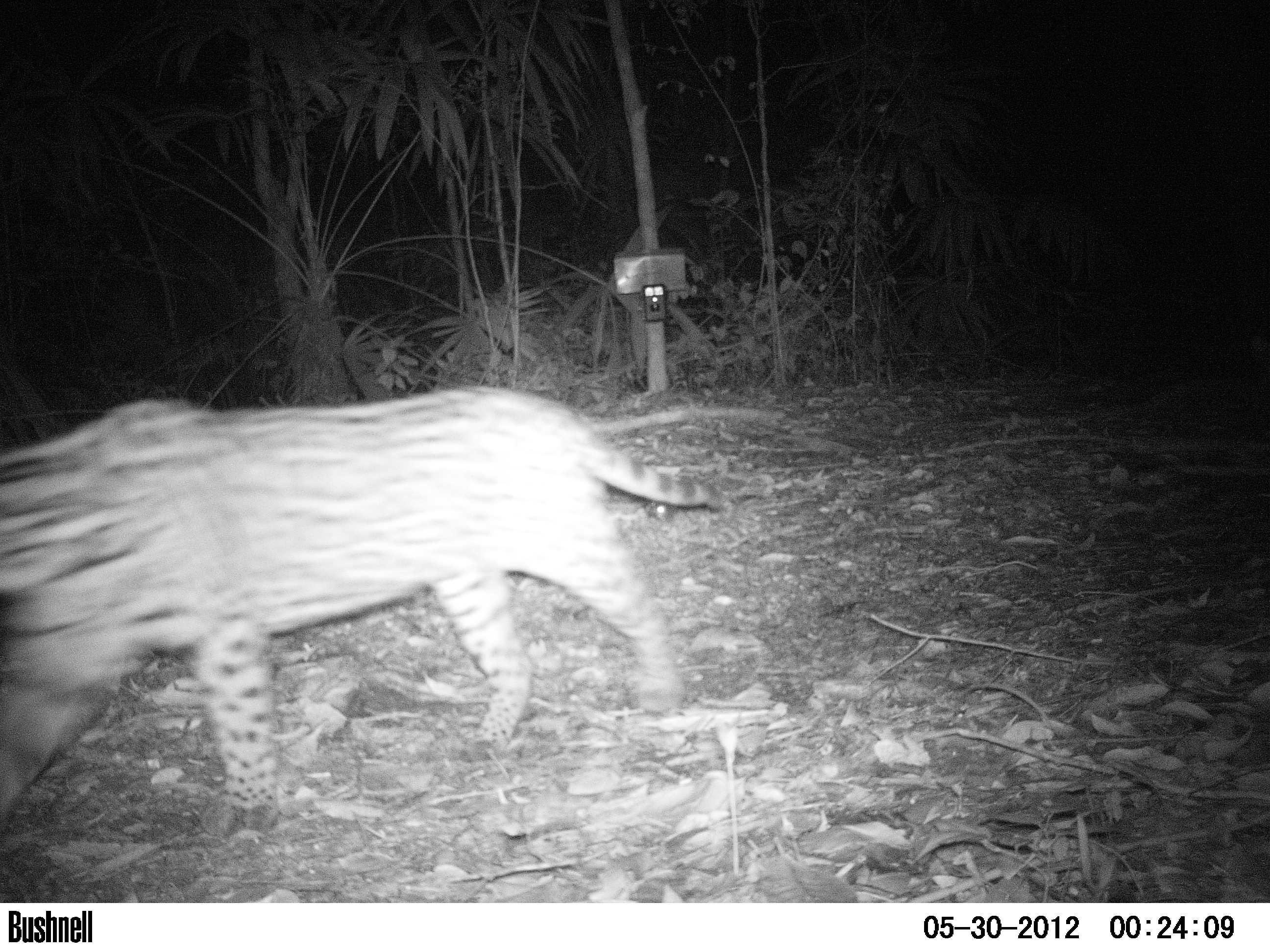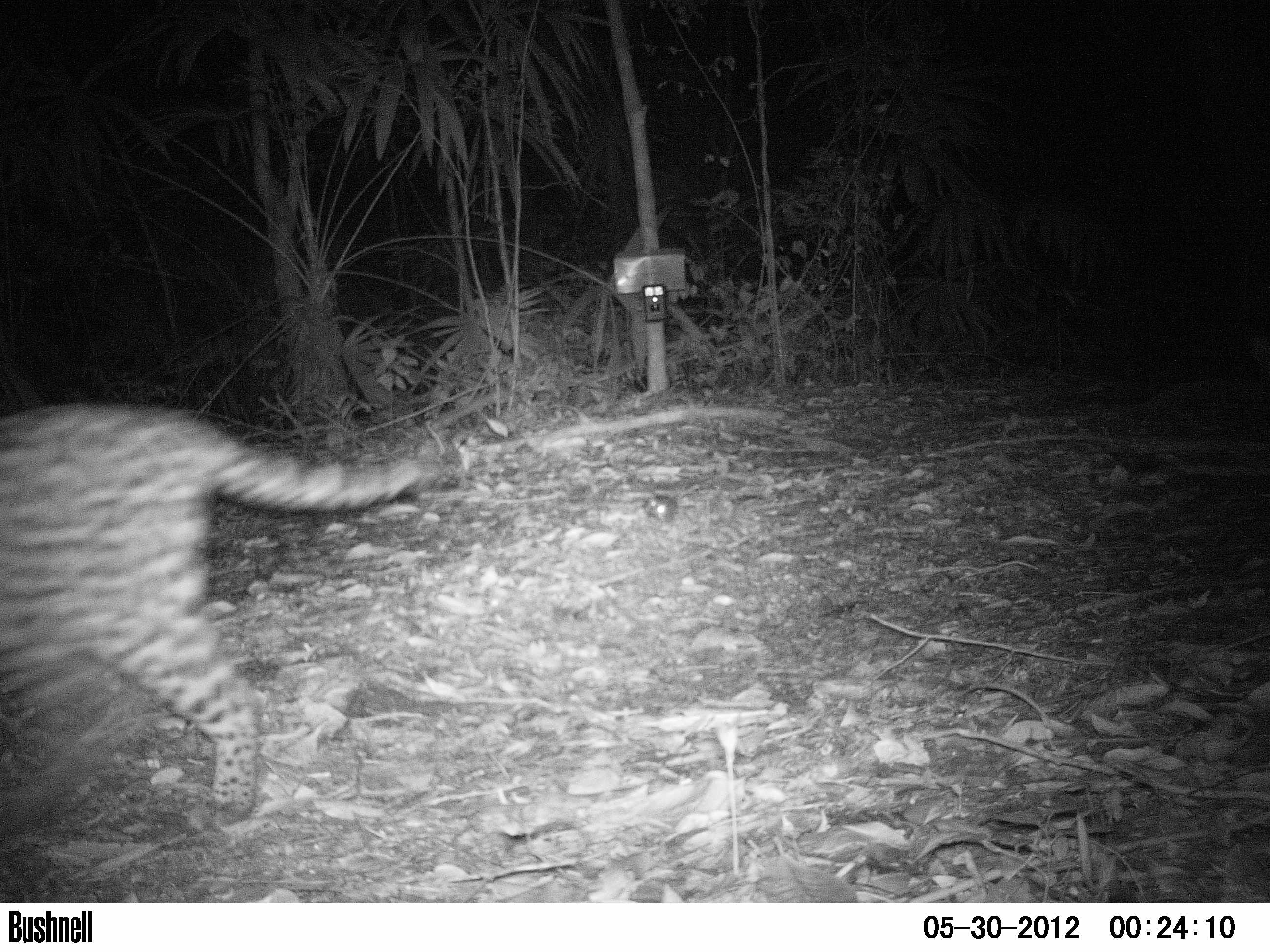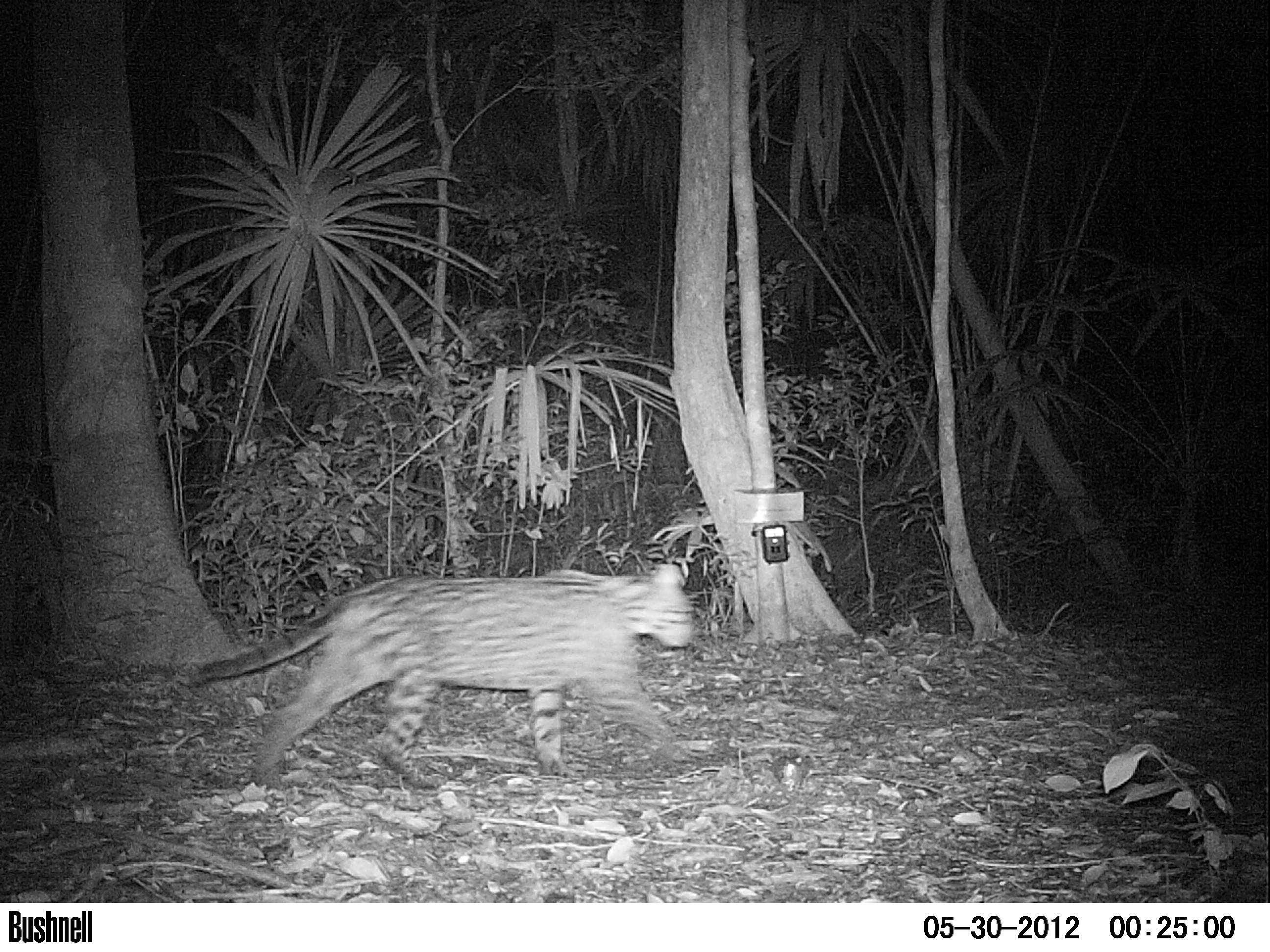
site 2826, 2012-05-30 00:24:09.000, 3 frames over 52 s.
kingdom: Animalia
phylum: Chordata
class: Mammalia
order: Carnivora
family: Felidae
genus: Leopardus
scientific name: Leopardus pardalis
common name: ocelot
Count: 1.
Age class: adult.